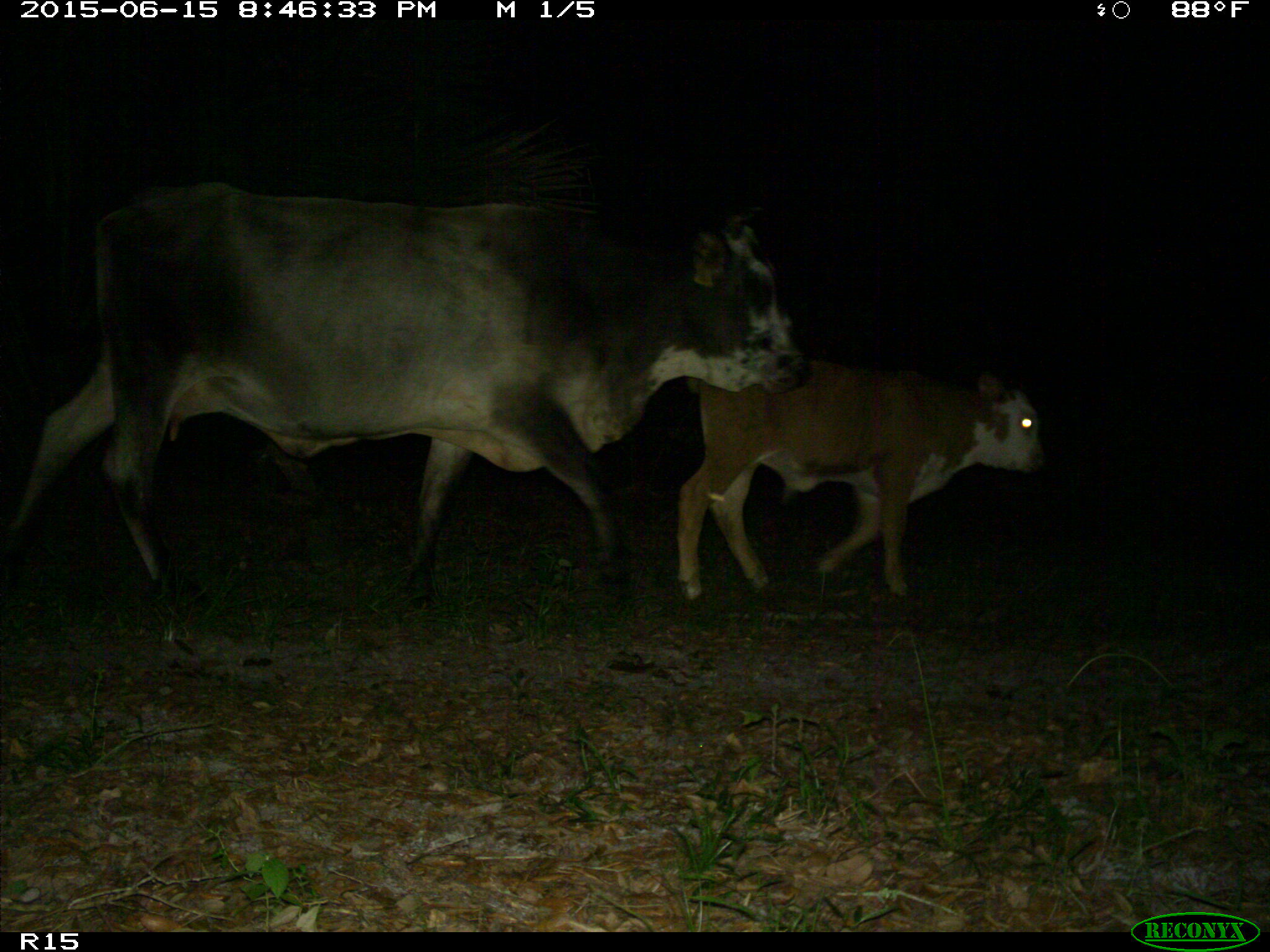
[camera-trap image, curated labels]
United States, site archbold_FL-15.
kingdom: Animalia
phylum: Chordata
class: Mammalia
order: Artiodactyla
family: Bovidae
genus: Bos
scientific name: Bos taurus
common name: domestic cow